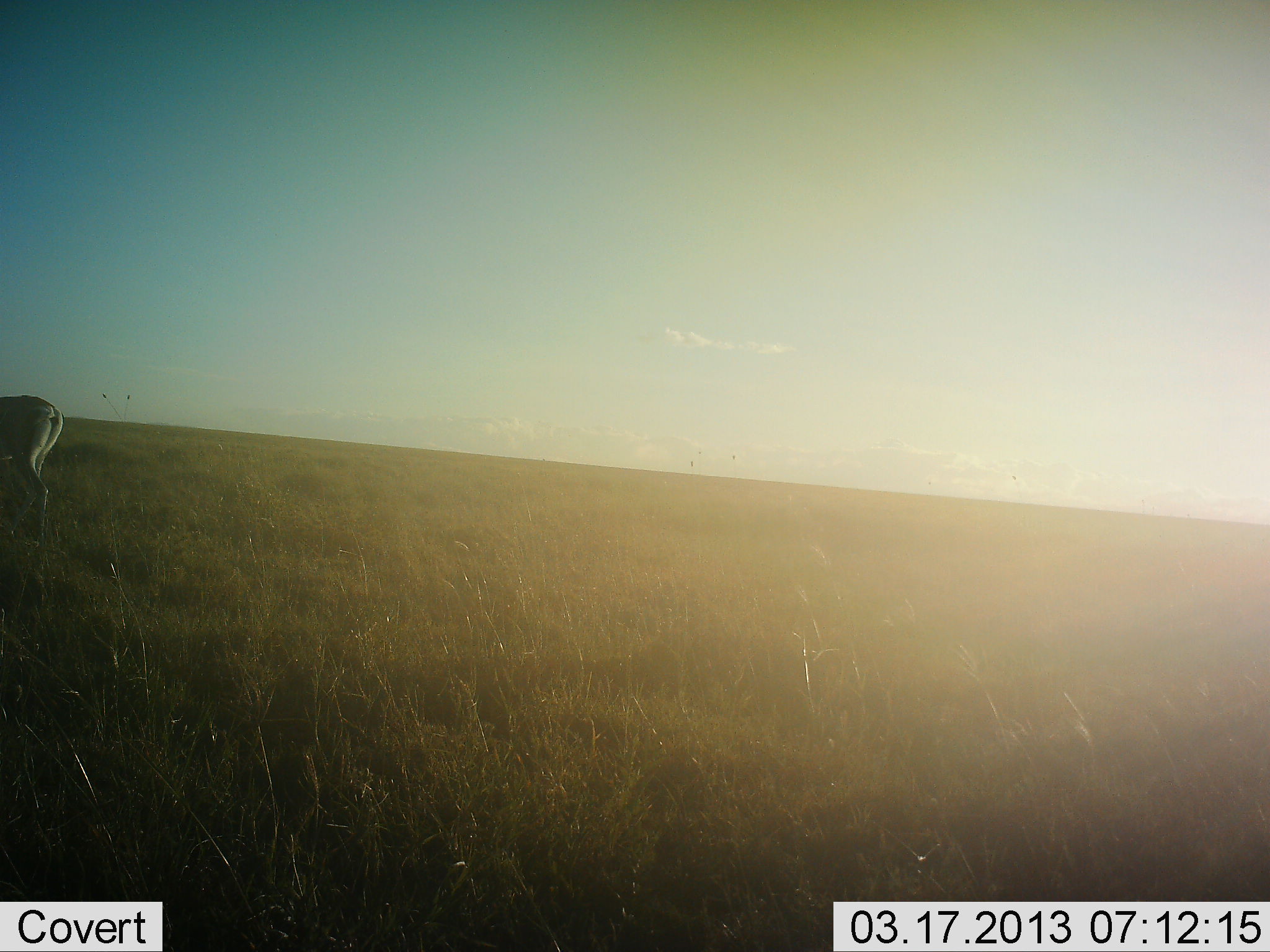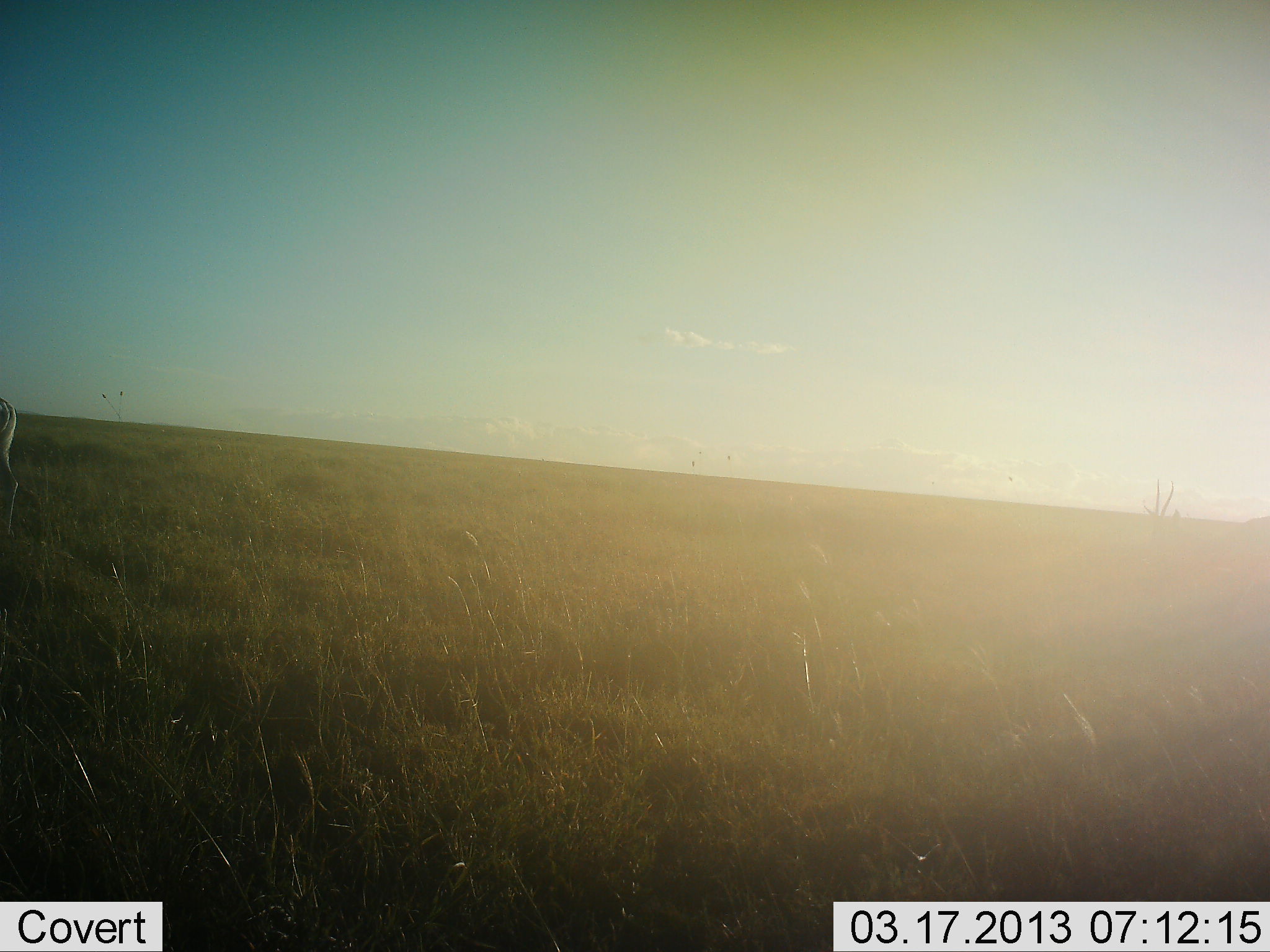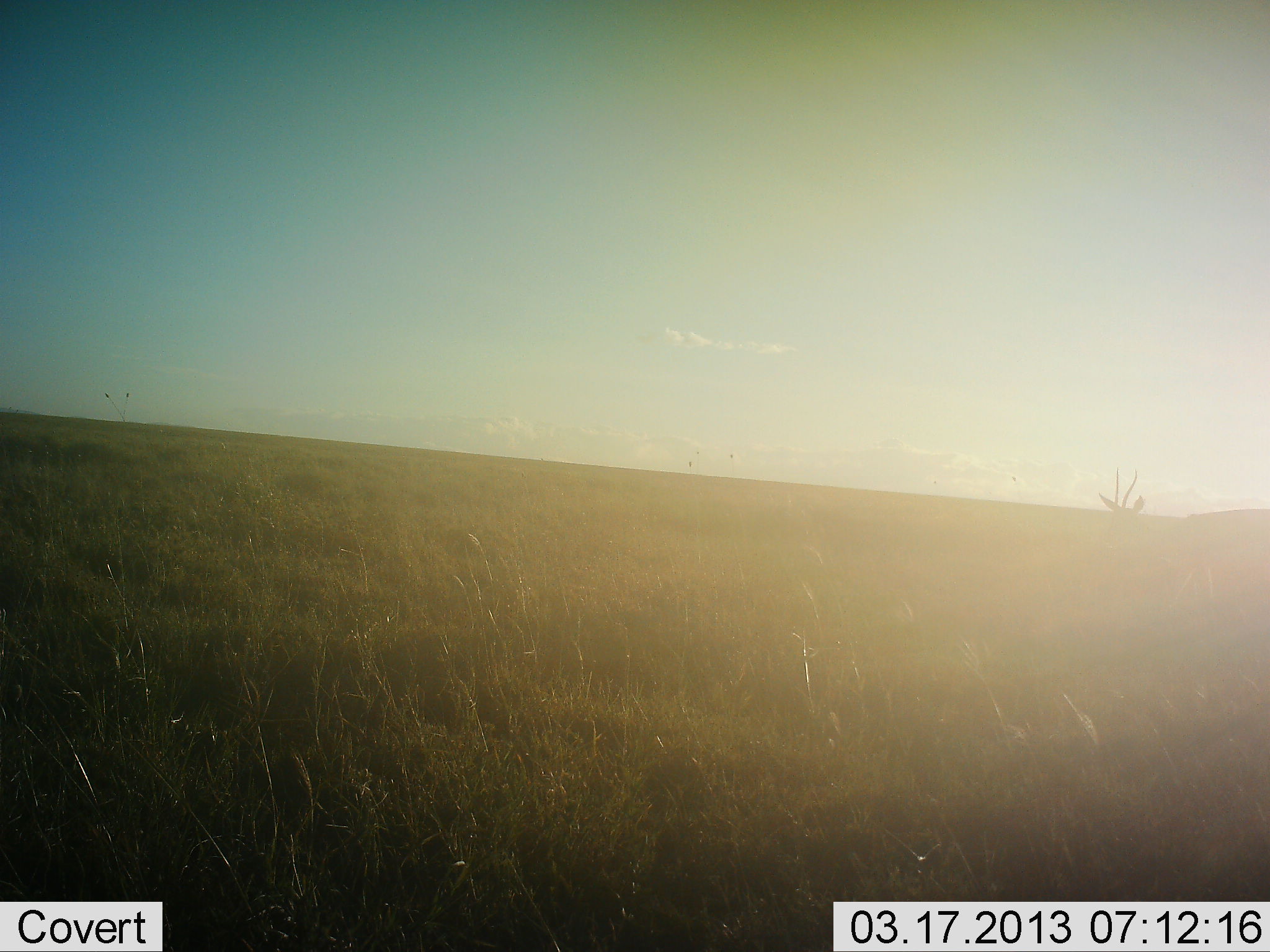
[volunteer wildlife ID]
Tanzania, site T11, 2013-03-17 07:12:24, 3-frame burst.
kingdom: Animalia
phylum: Chordata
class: Mammalia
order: Artiodactyla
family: Bovidae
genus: Nanger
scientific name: Nanger granti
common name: grant's gazelle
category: gazellegrants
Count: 2.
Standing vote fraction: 0%.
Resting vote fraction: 0%.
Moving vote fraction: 100%.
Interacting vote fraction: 0%.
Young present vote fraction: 0%.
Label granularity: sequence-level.